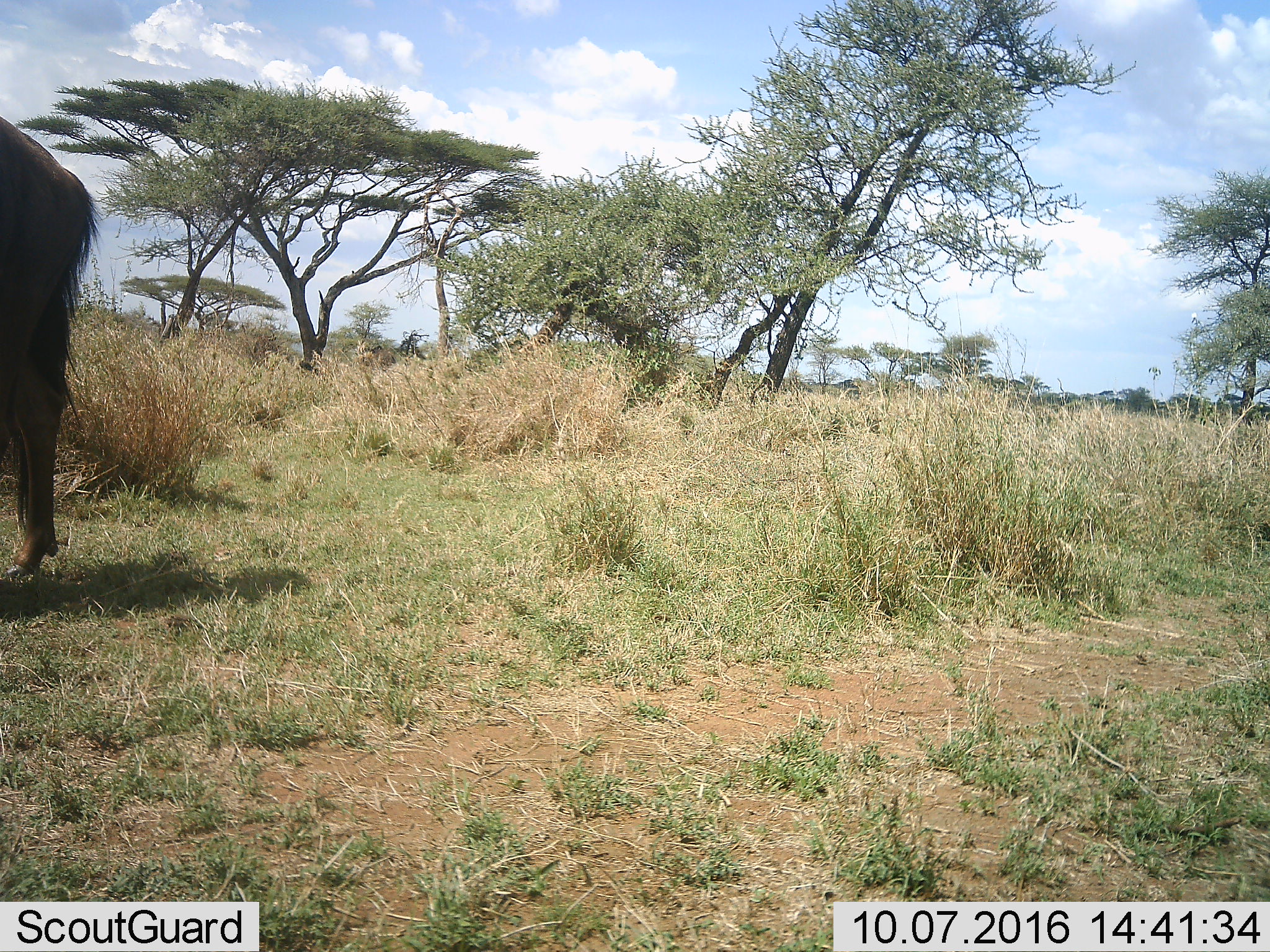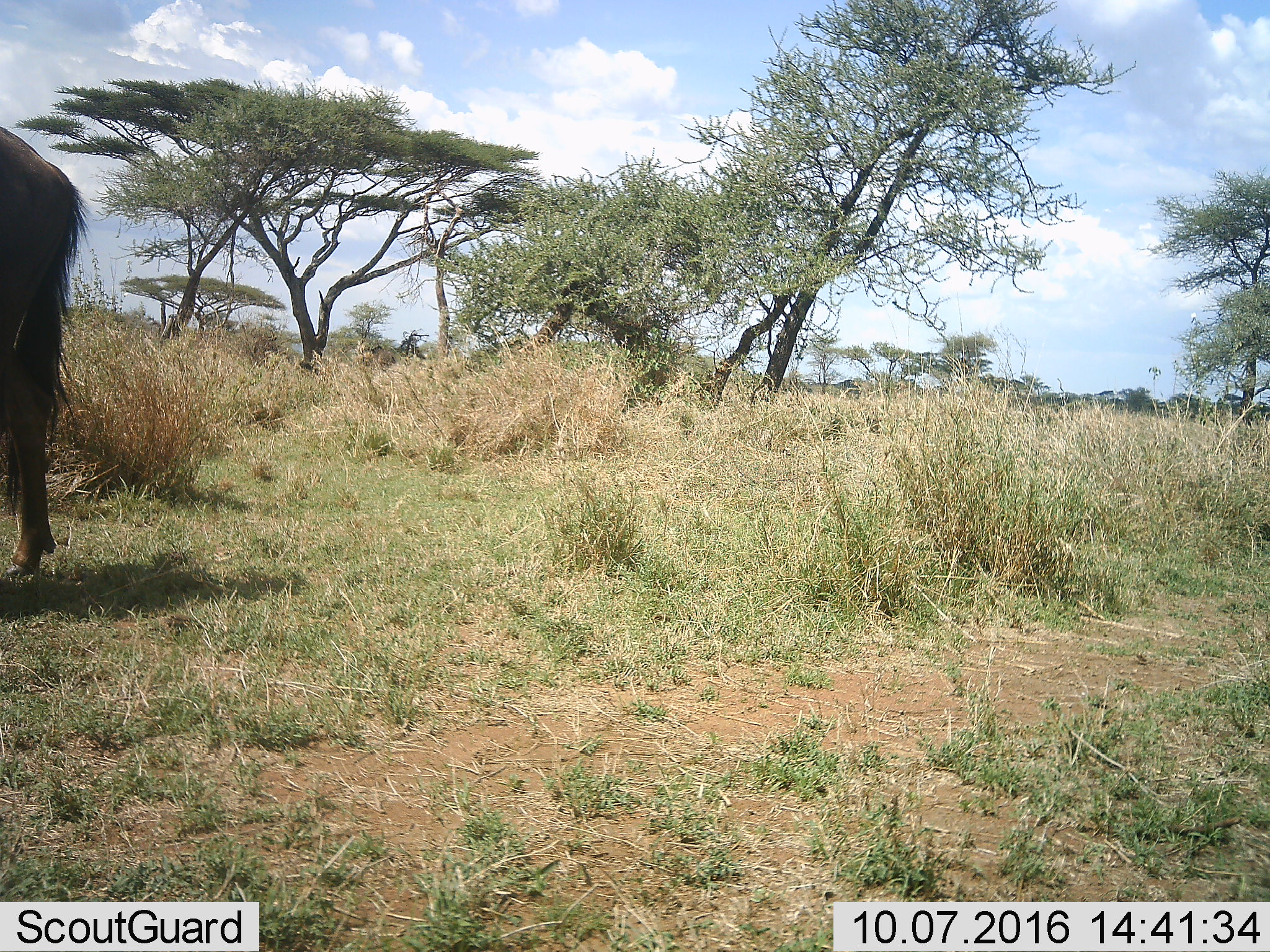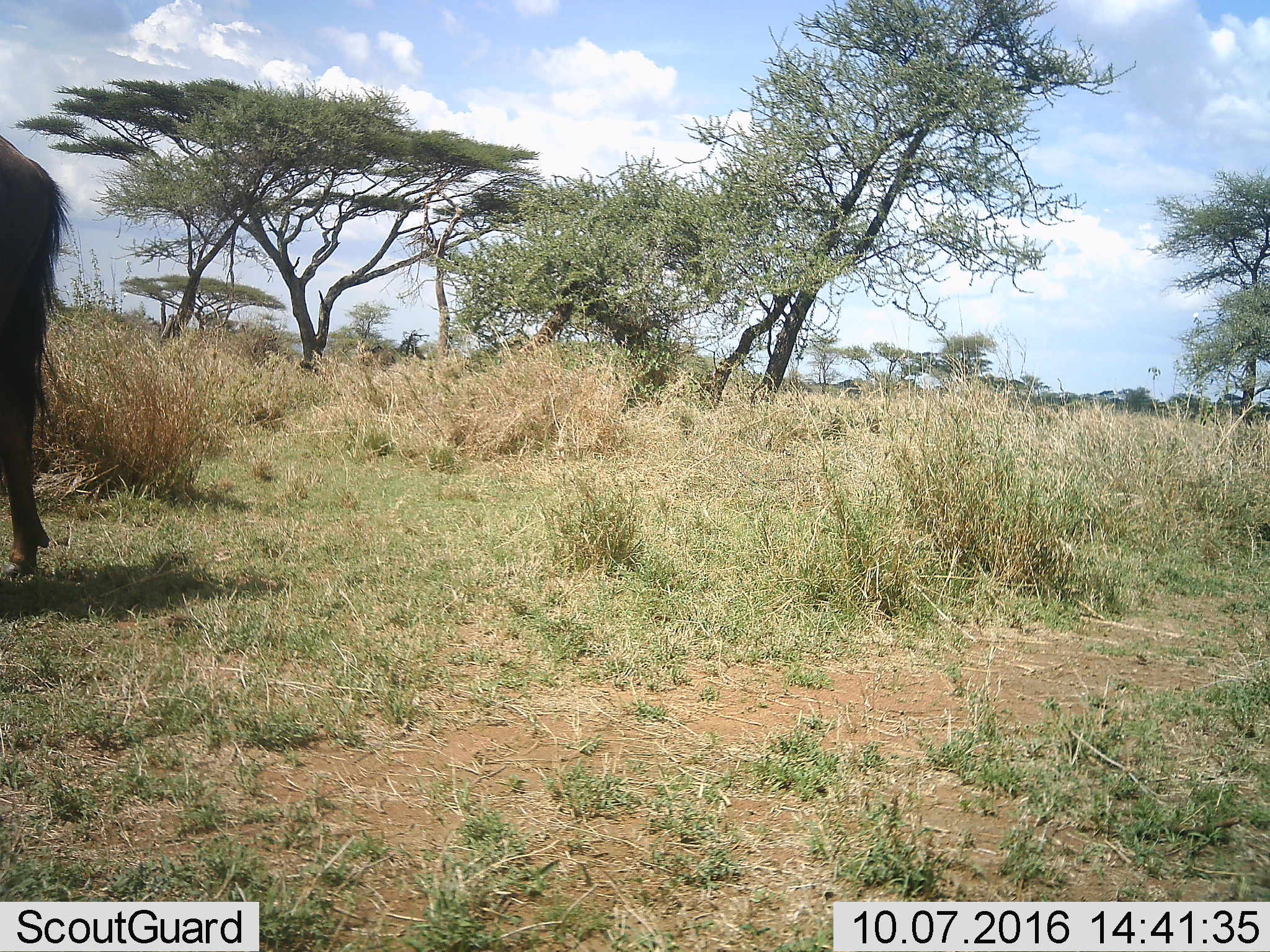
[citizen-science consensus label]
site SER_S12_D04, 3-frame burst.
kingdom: Animalia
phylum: Chordata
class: Mammalia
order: Artiodactyla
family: Bovidae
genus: Connochaetes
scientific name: Connochaetes taurinus taurinus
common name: blue wildebeest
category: wildebeestblue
Wildebeestblue (blue wildebeest) (Connochaetes taurinus taurinus), count 1. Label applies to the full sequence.